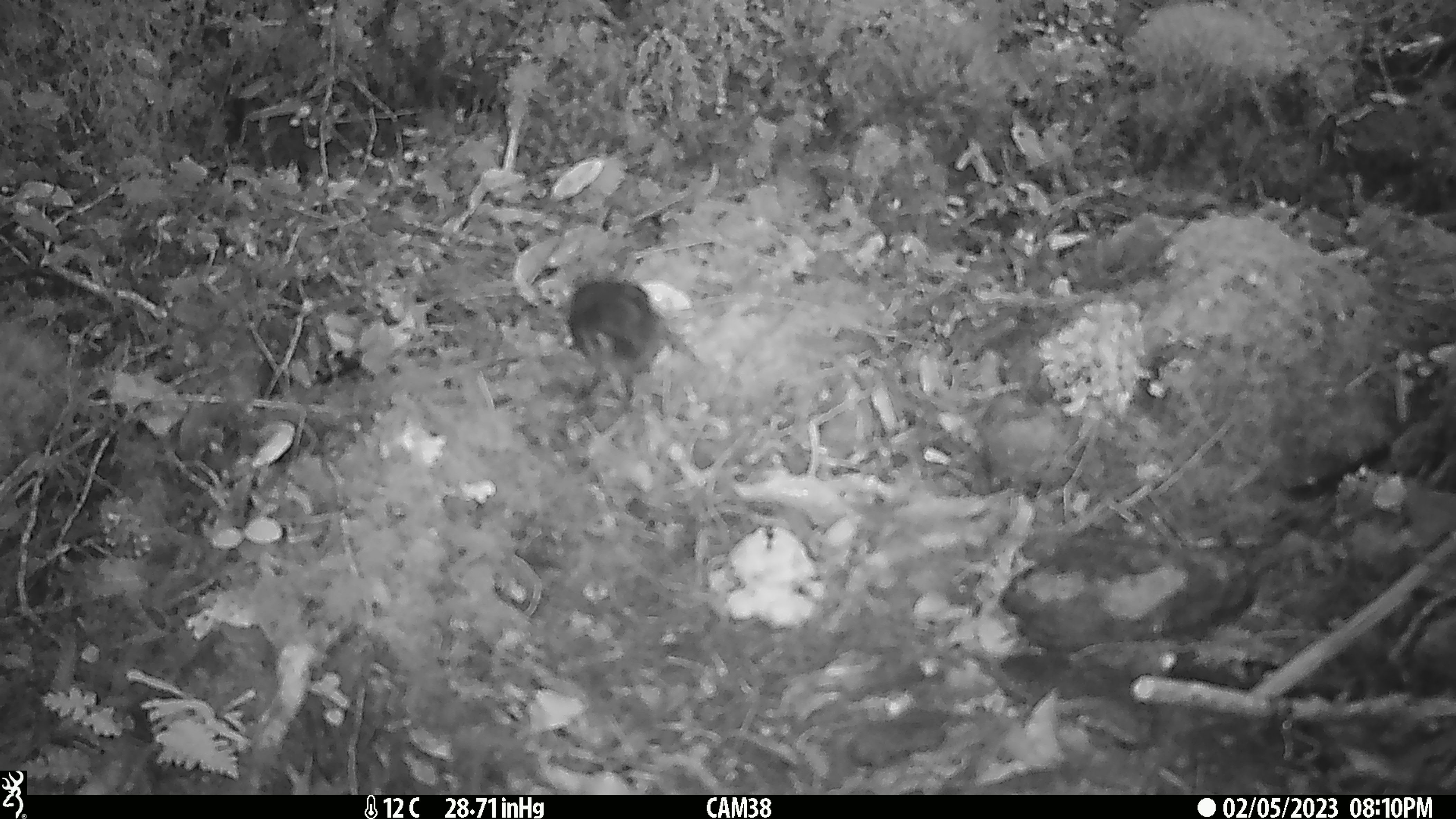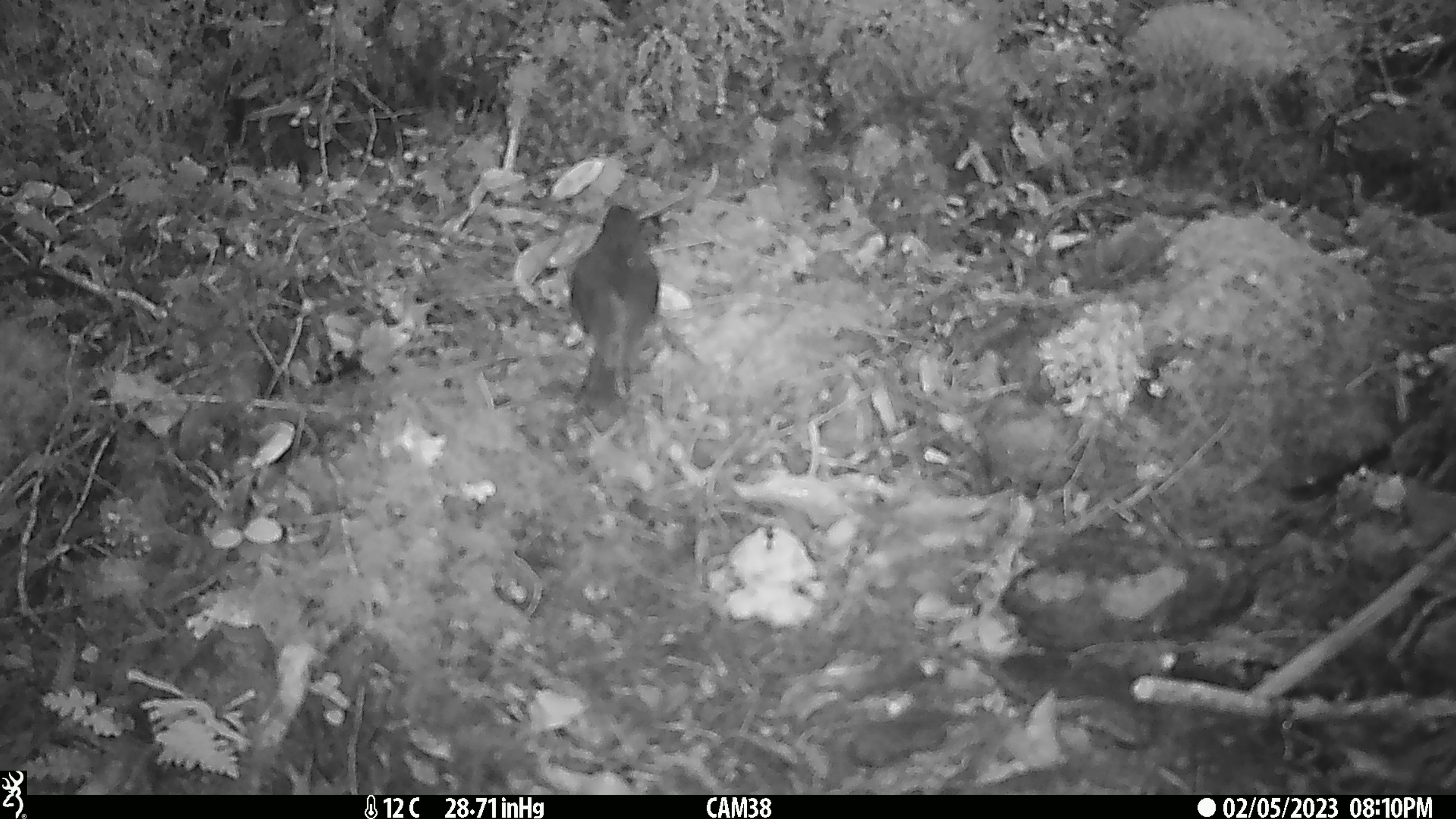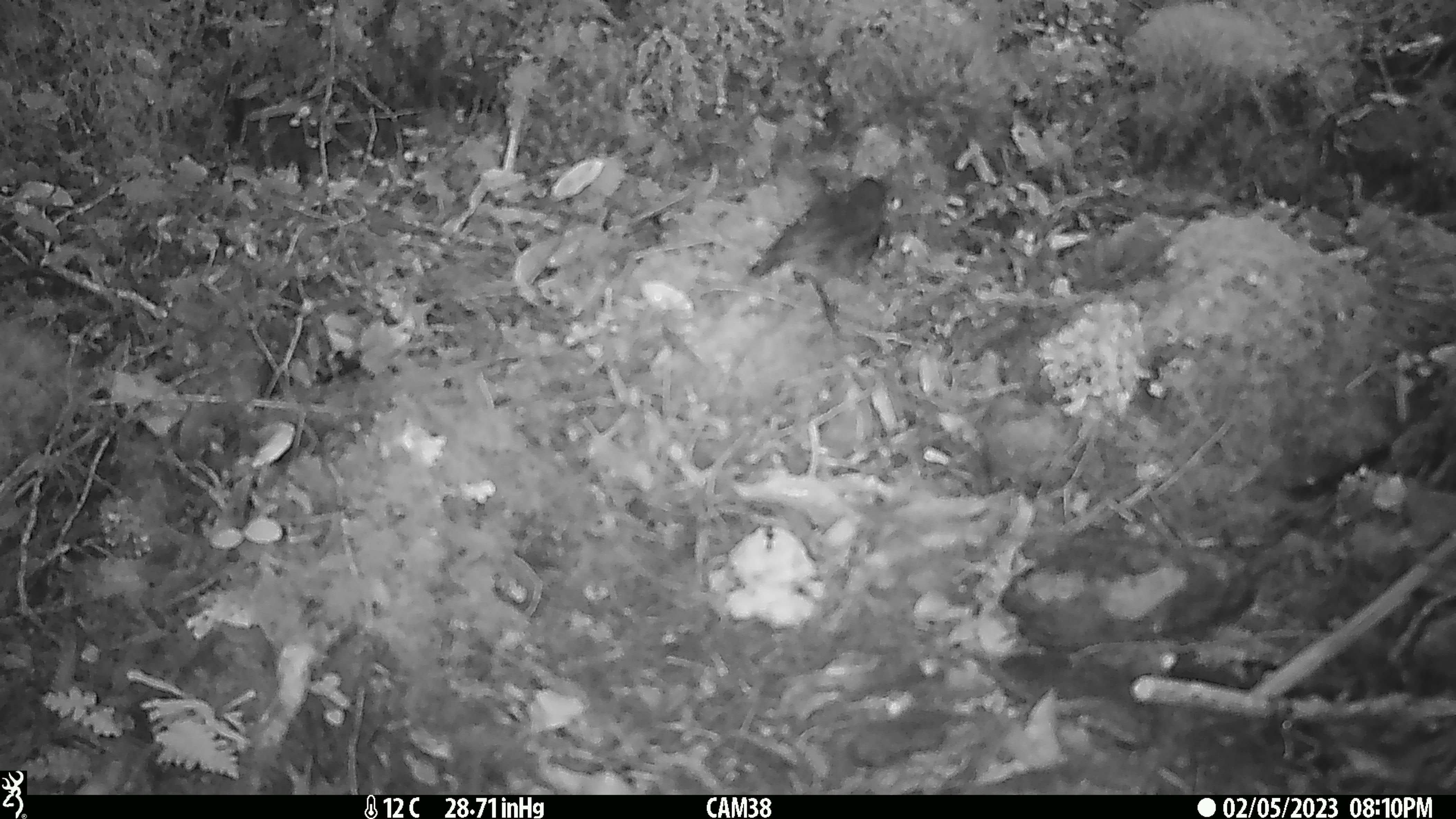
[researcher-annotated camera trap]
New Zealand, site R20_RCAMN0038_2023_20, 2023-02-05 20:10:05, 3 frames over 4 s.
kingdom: Animalia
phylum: Chordata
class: Aves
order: Passeriformes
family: Petroicidae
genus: Petroica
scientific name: Petroica australis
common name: new zealand robin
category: robin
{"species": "robin (new zealand robin) (Petroica australis)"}